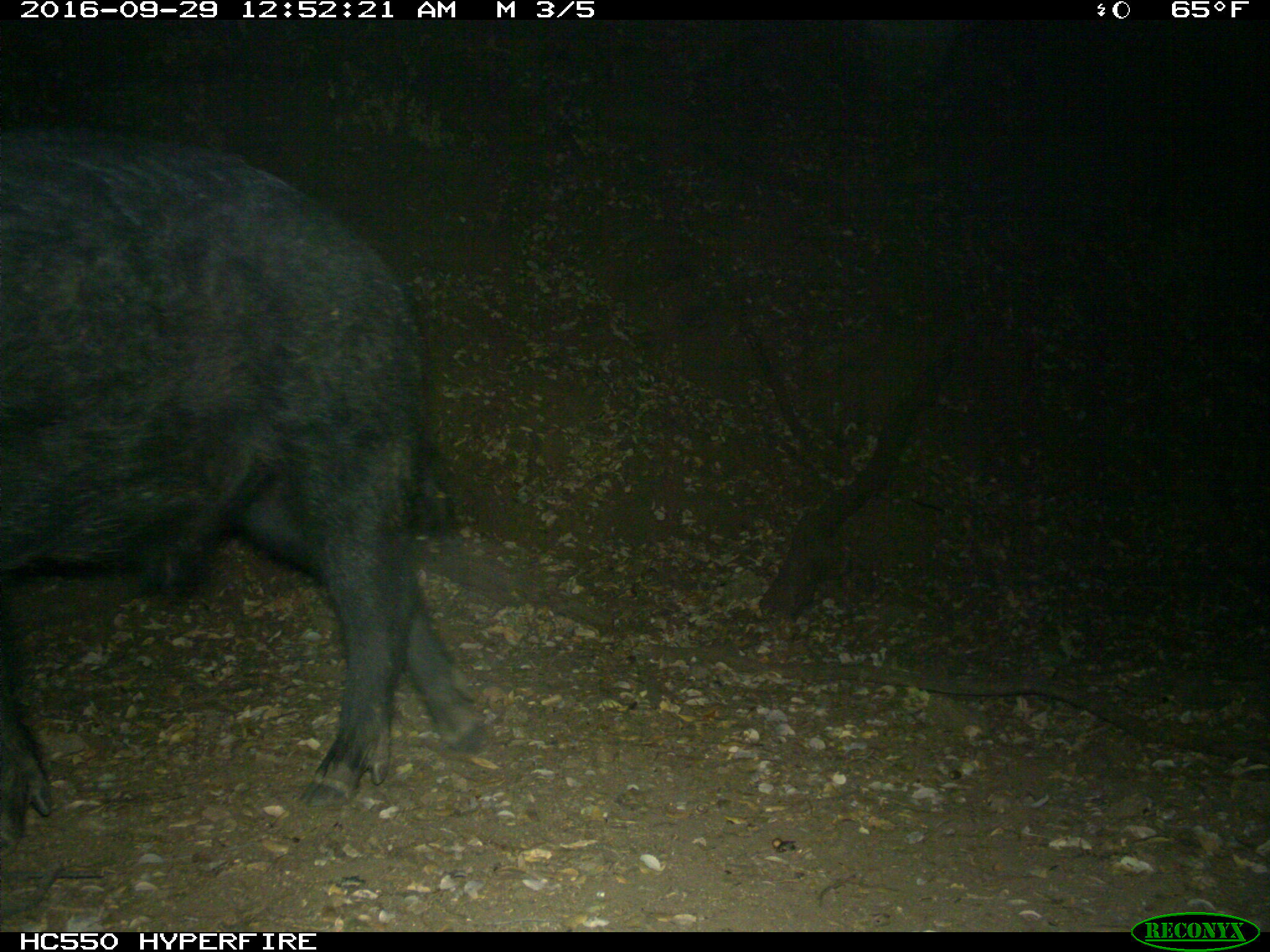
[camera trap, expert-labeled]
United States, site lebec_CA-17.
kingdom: Animalia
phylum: Chordata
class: Mammalia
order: Artiodactyla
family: Suidae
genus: Sus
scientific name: Sus scrofa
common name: wild boar